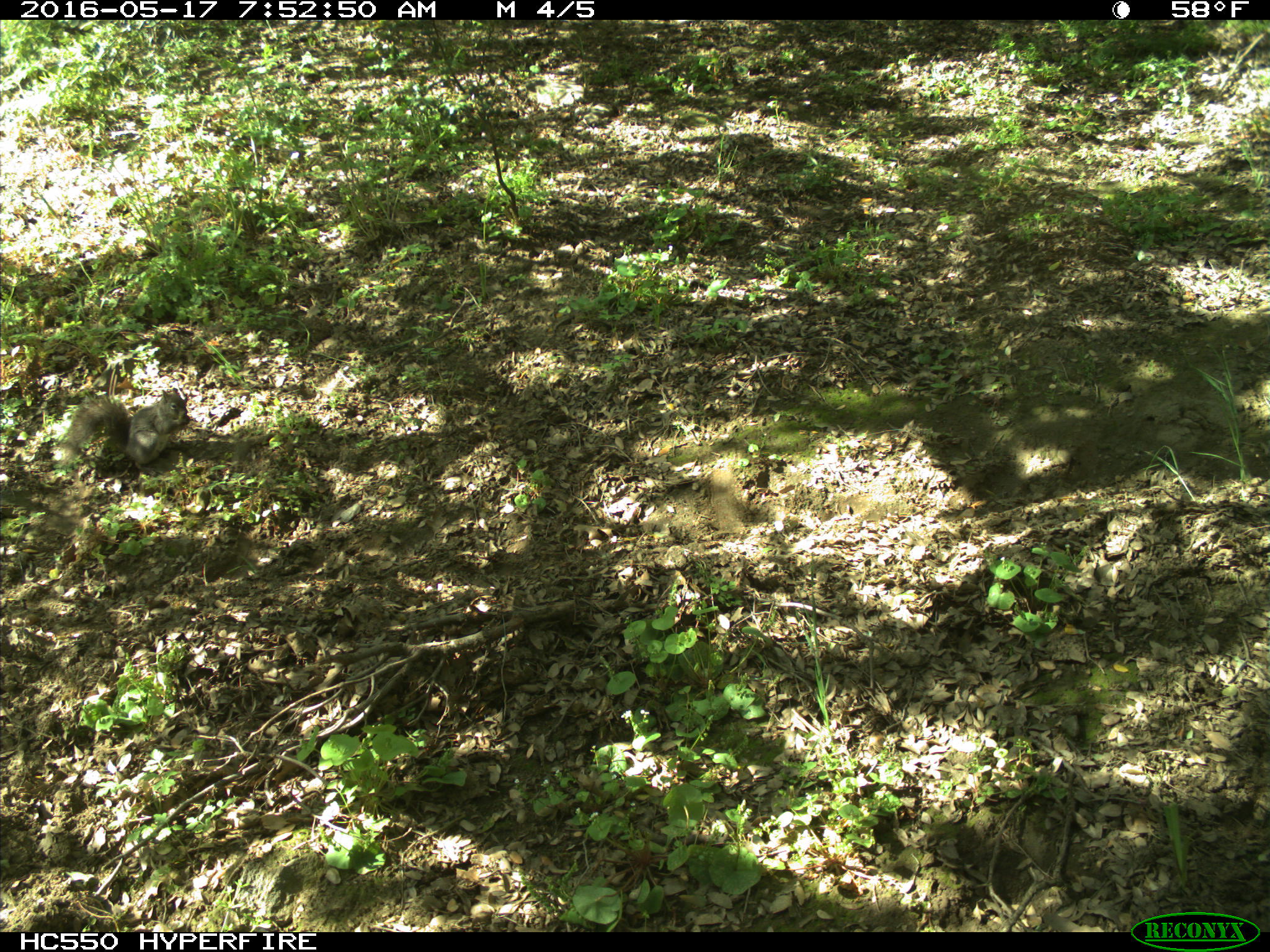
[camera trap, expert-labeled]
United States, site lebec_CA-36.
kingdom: Animalia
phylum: Chordata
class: Mammalia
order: Rodentia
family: Sciuridae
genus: Sciurus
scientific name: Sciurus carolinensis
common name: eastern gray squirrel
Sciurus carolinensis (eastern gray squirrel).